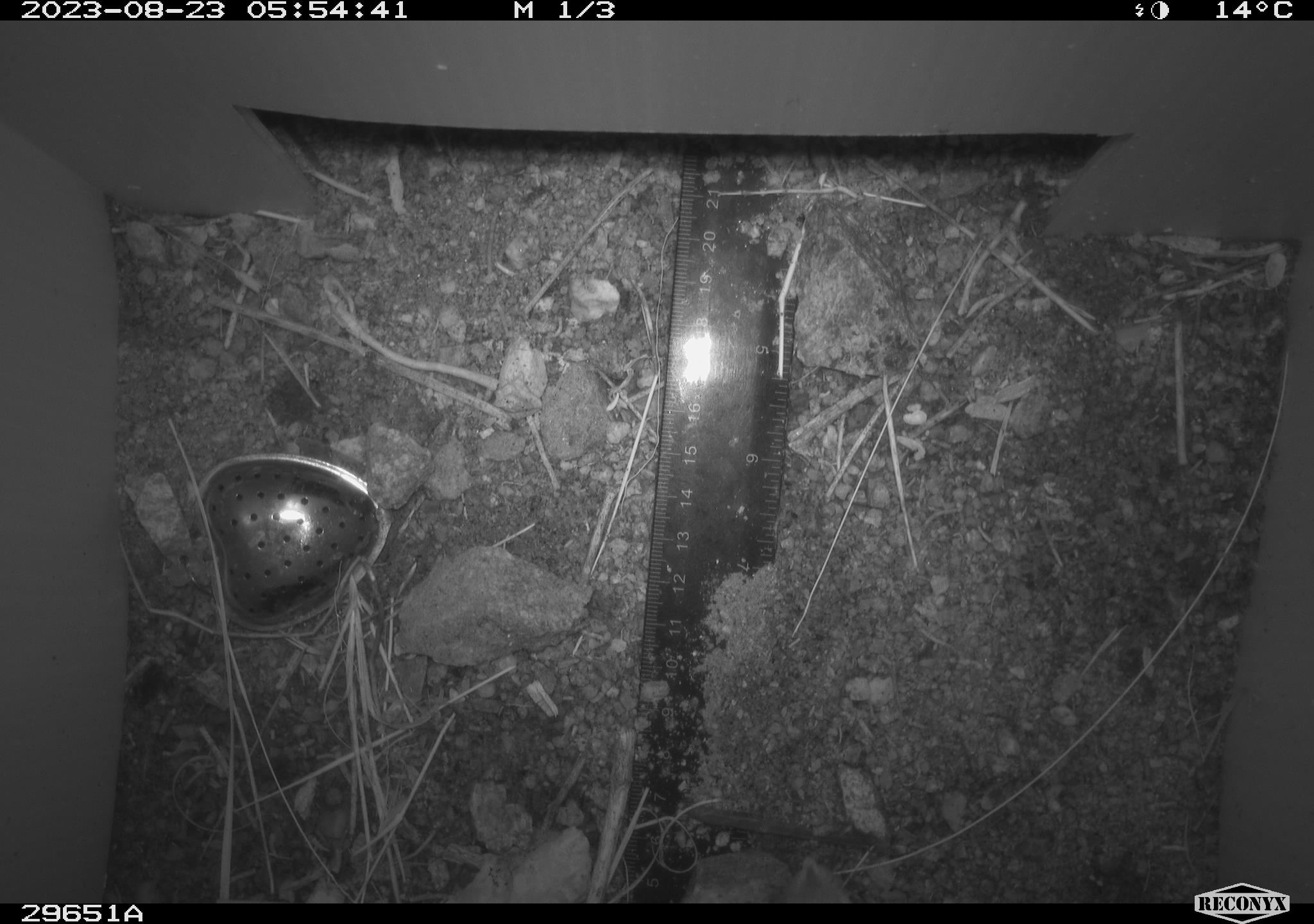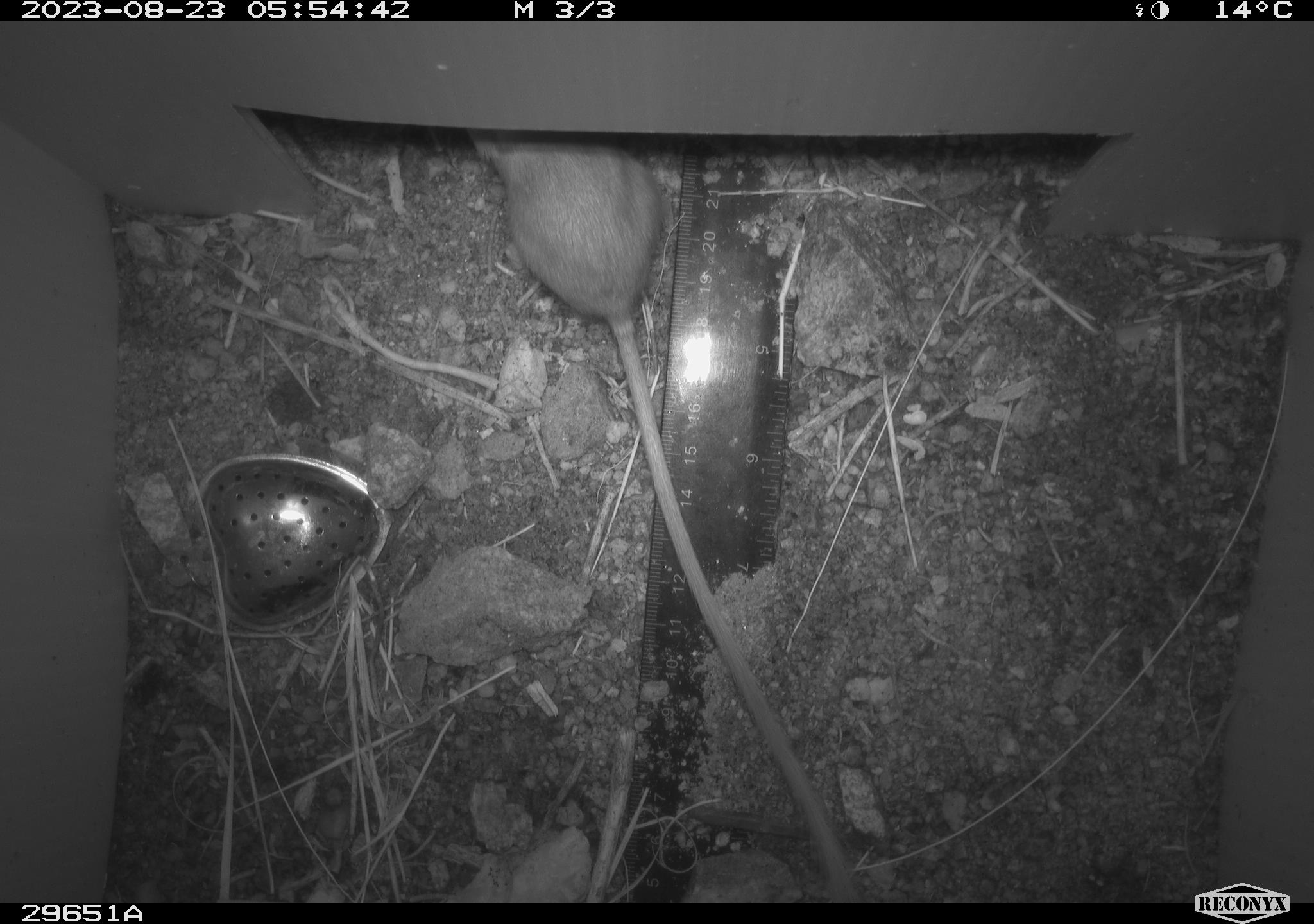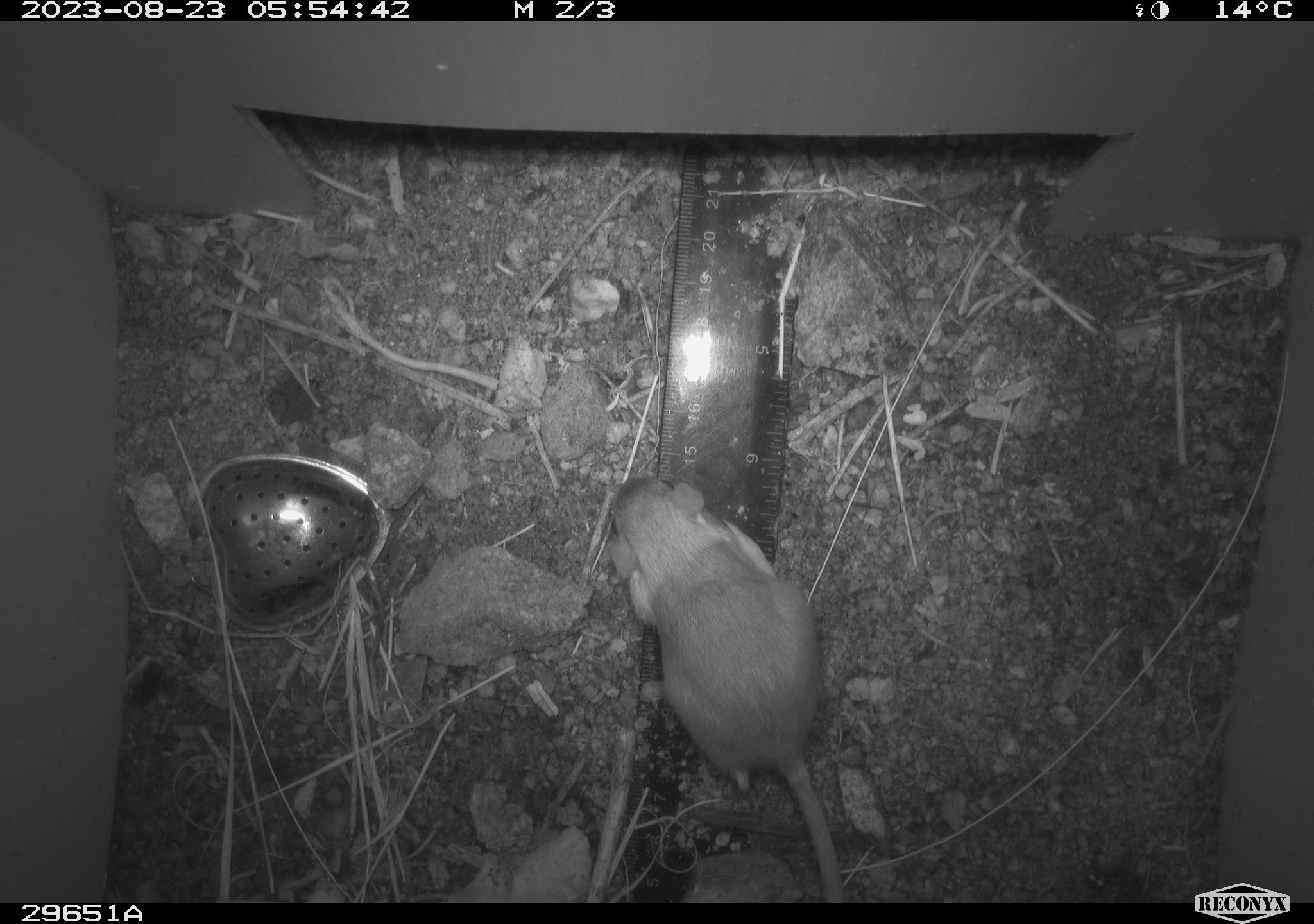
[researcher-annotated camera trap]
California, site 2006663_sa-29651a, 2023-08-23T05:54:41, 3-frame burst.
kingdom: Animalia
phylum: Chordata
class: Mammalia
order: Rodentia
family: Heteromyidae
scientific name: Heteromyidae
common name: kangaroo rats and pocket mice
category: heteromyidae family